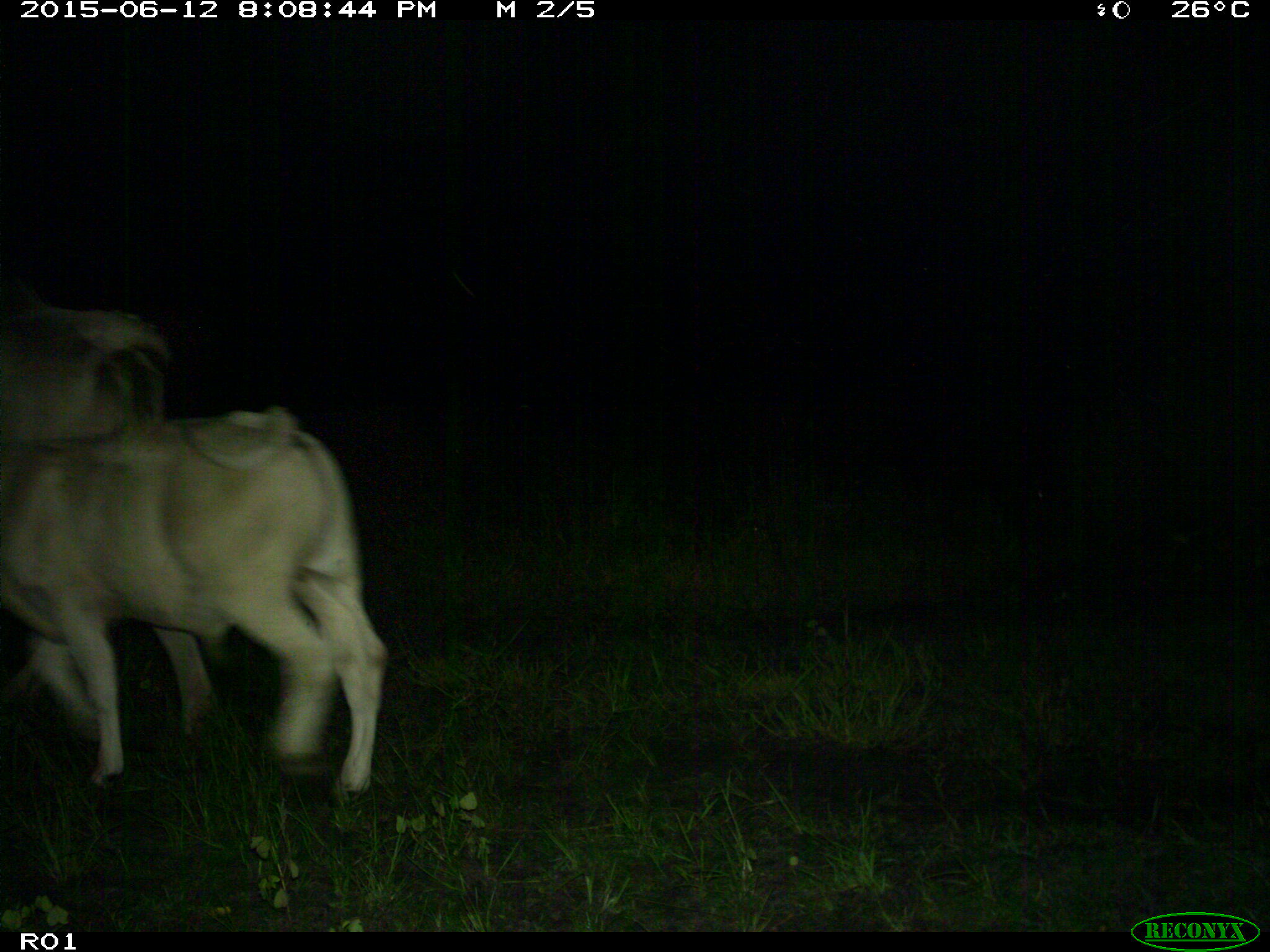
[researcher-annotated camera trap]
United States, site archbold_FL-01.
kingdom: Animalia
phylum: Chordata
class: Mammalia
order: Artiodactyla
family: Bovidae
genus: Bos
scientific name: Bos taurus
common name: domestic cow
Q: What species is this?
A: Bos taurus (domestic cow).